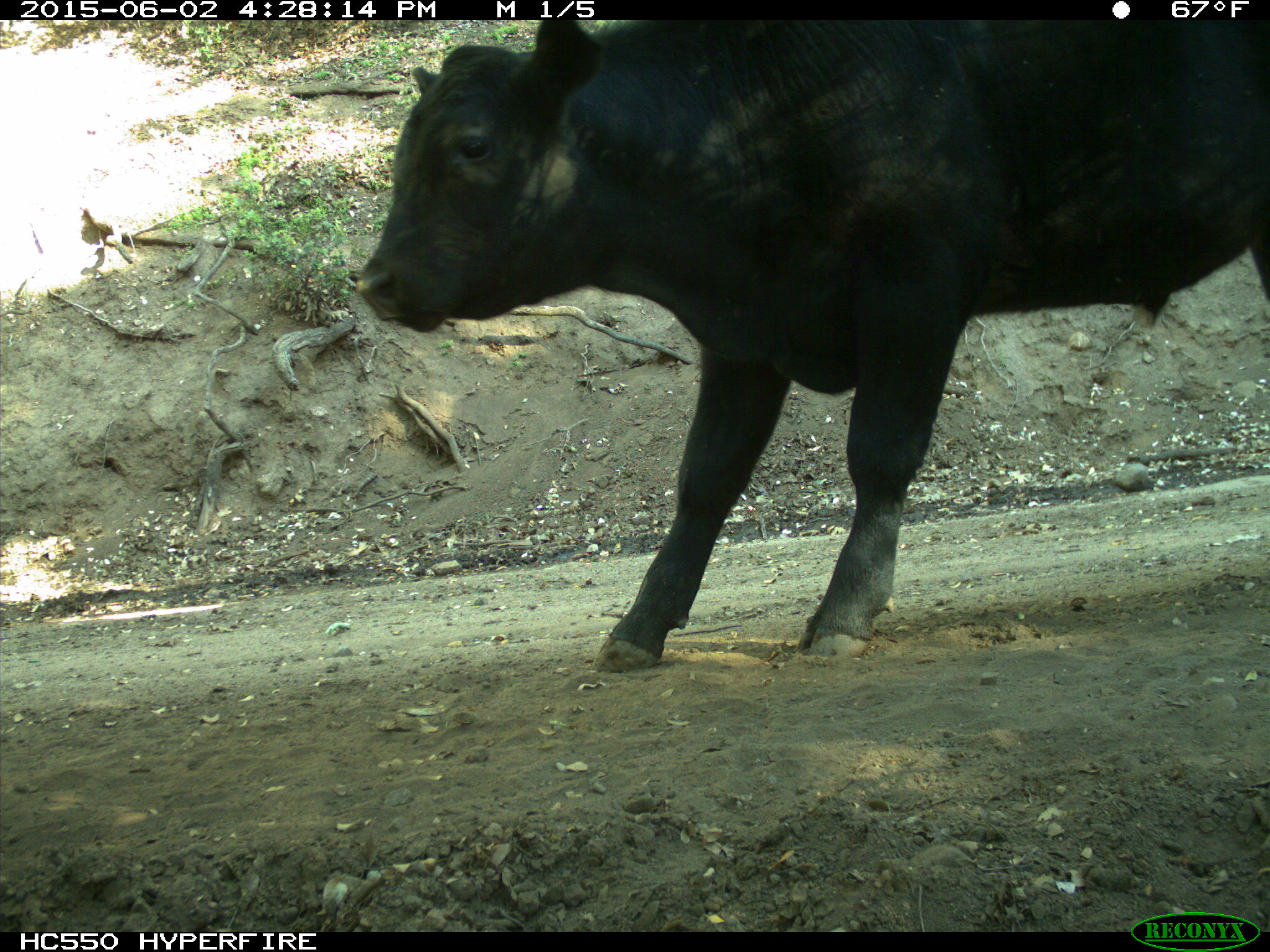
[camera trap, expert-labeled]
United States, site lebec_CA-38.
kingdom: Animalia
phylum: Chordata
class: Mammalia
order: Artiodactyla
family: Bovidae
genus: Bos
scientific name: Bos taurus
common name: domestic cow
Bos taurus (domestic cow).